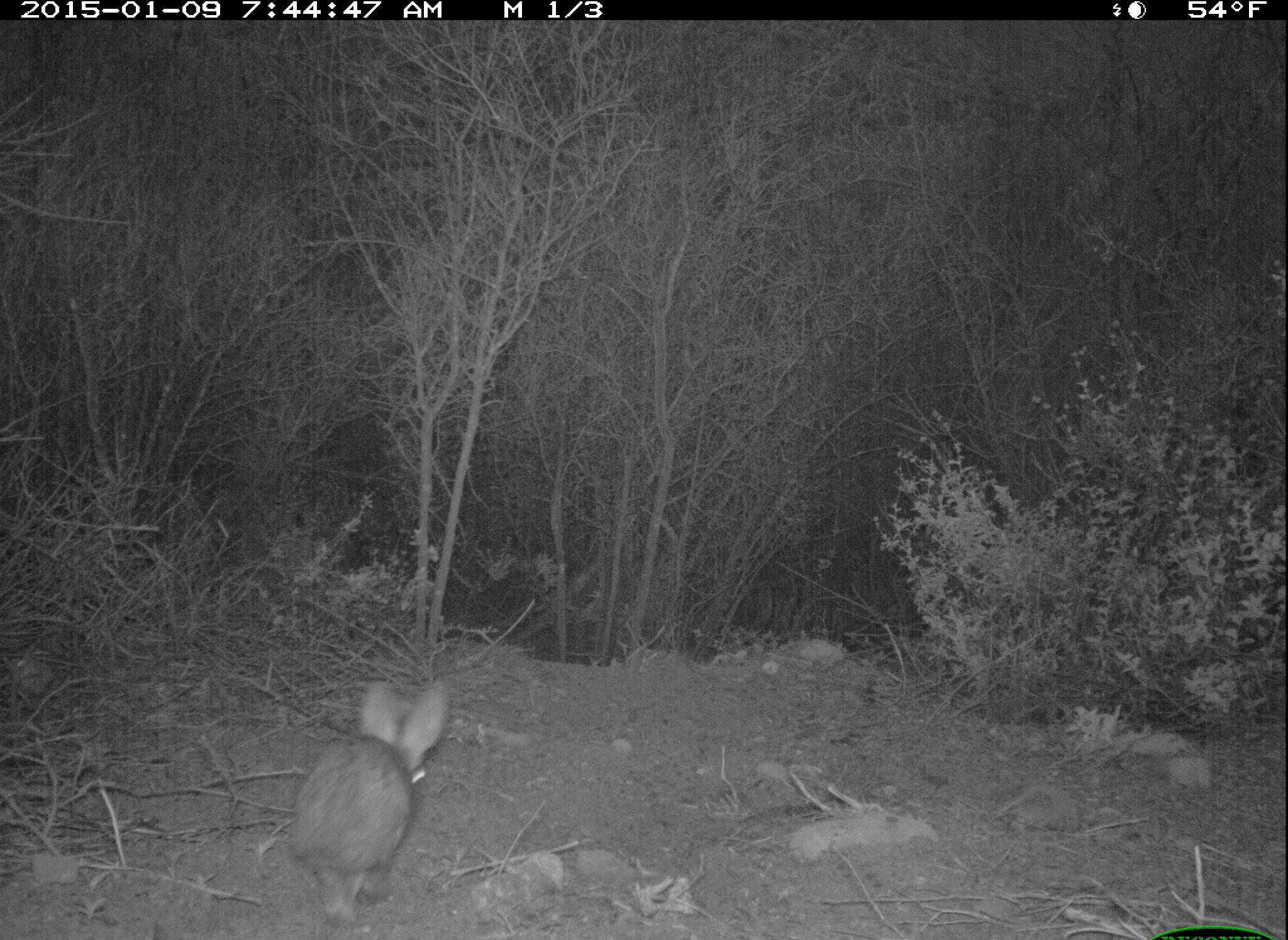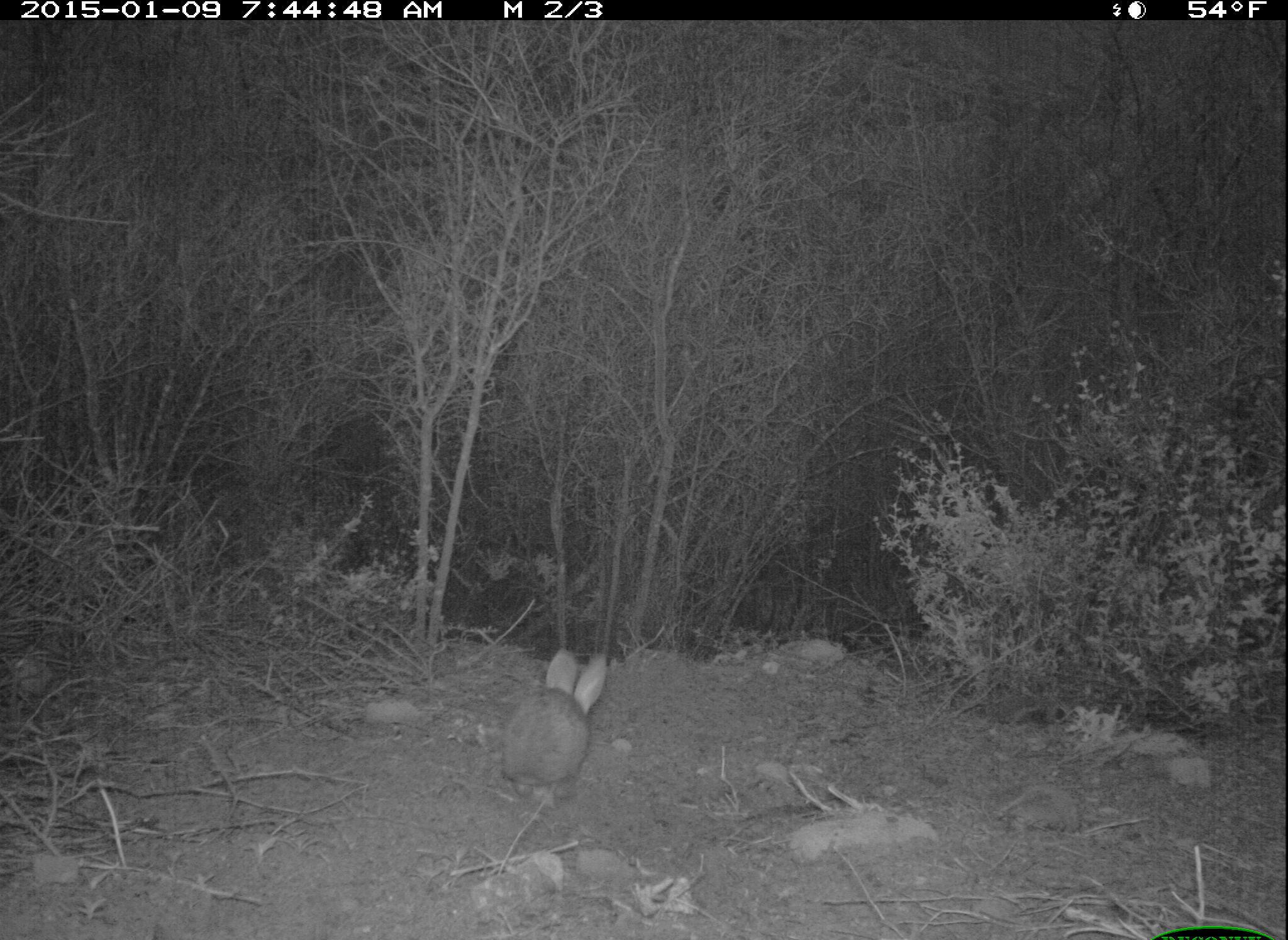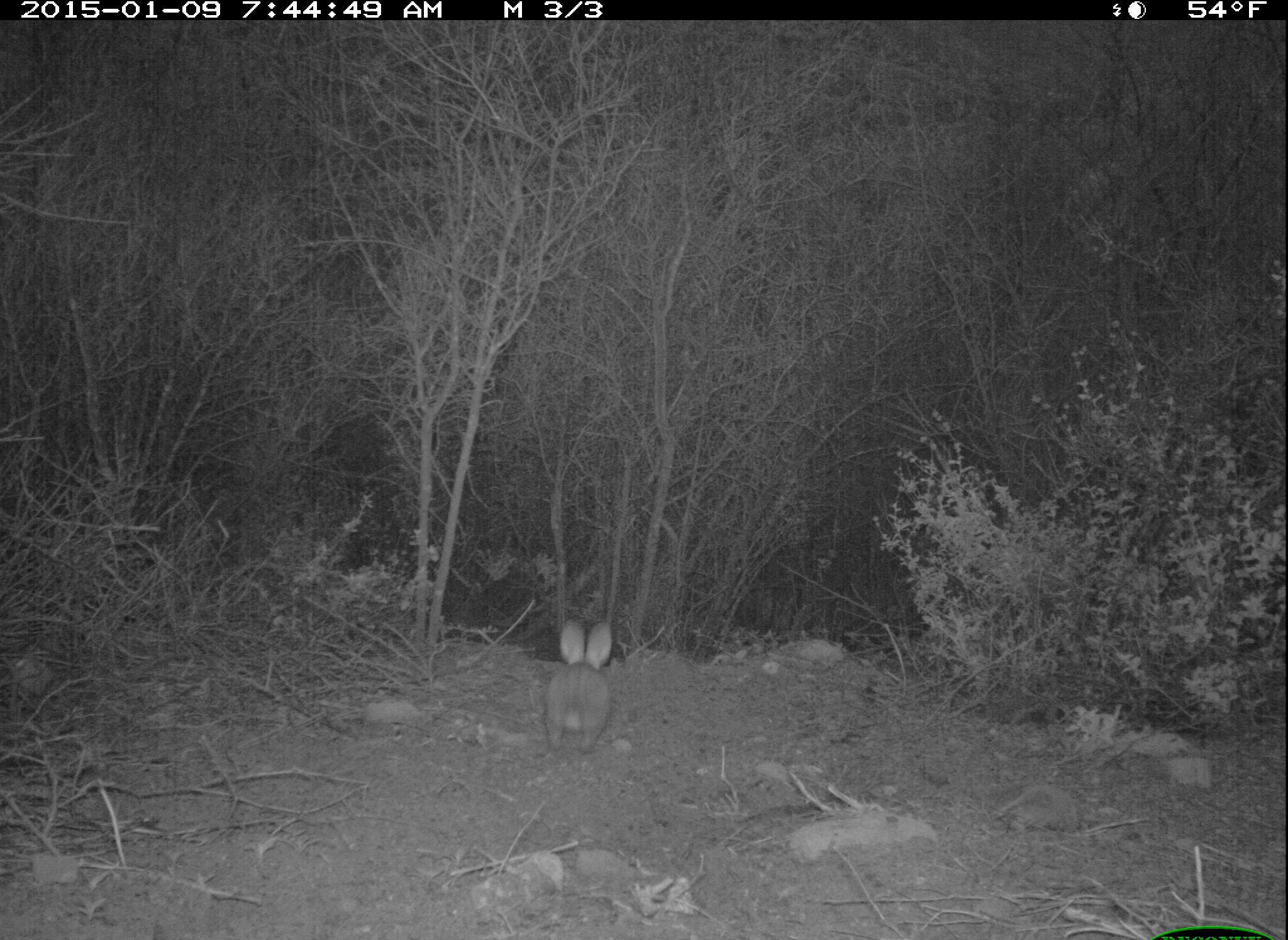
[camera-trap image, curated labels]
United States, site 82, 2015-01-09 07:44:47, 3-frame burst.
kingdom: Animalia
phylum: Chordata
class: Mammalia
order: Lagomorpha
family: Leporidae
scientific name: Leporidae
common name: rabbits and hares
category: rabbit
Rabbit (rabbits and hares) (Leporidae).